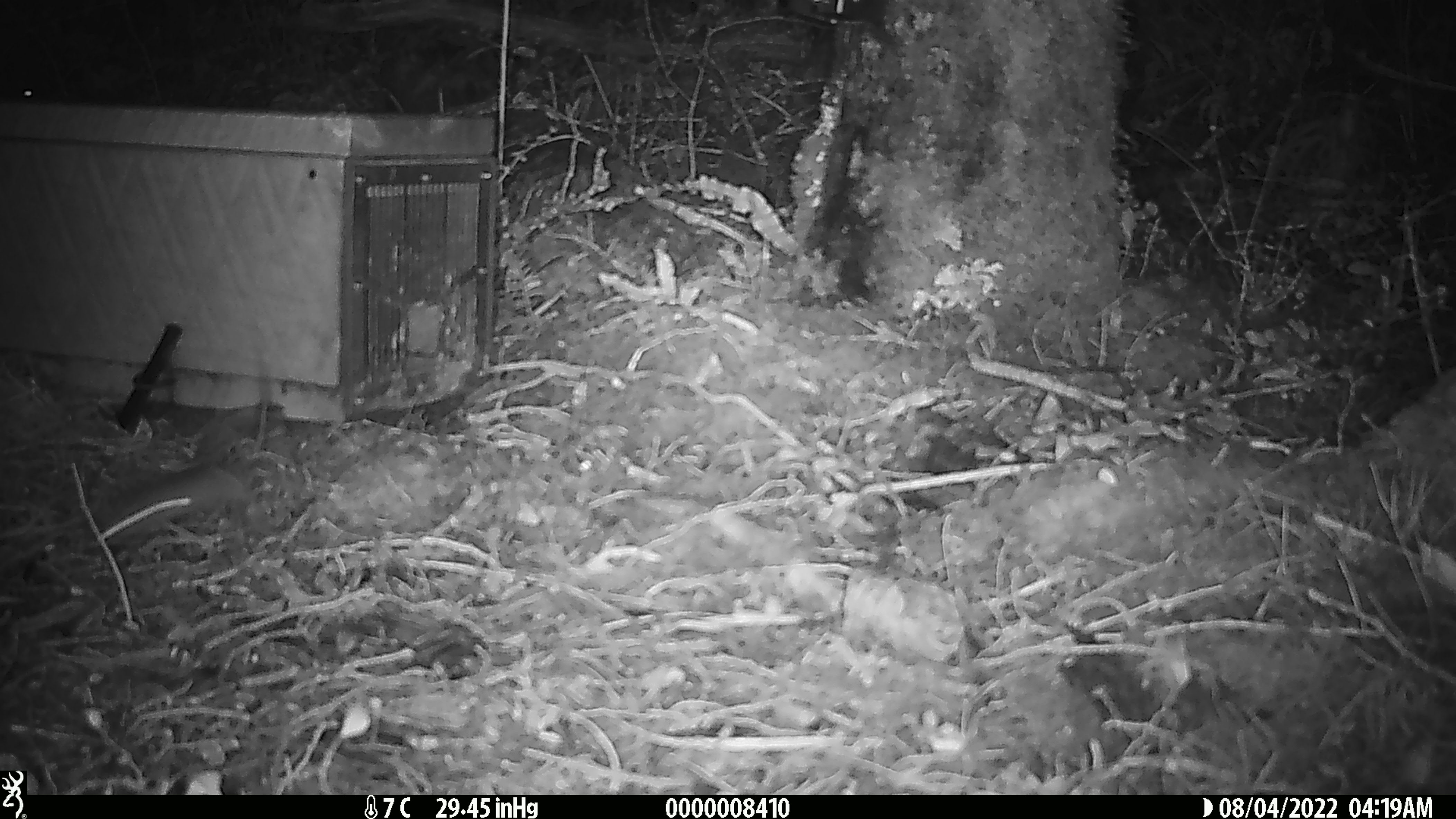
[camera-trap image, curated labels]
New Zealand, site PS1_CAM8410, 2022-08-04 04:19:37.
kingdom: Animalia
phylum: Chordata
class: Mammalia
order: Rodentia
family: Muridae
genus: Mus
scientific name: Mus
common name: mouse